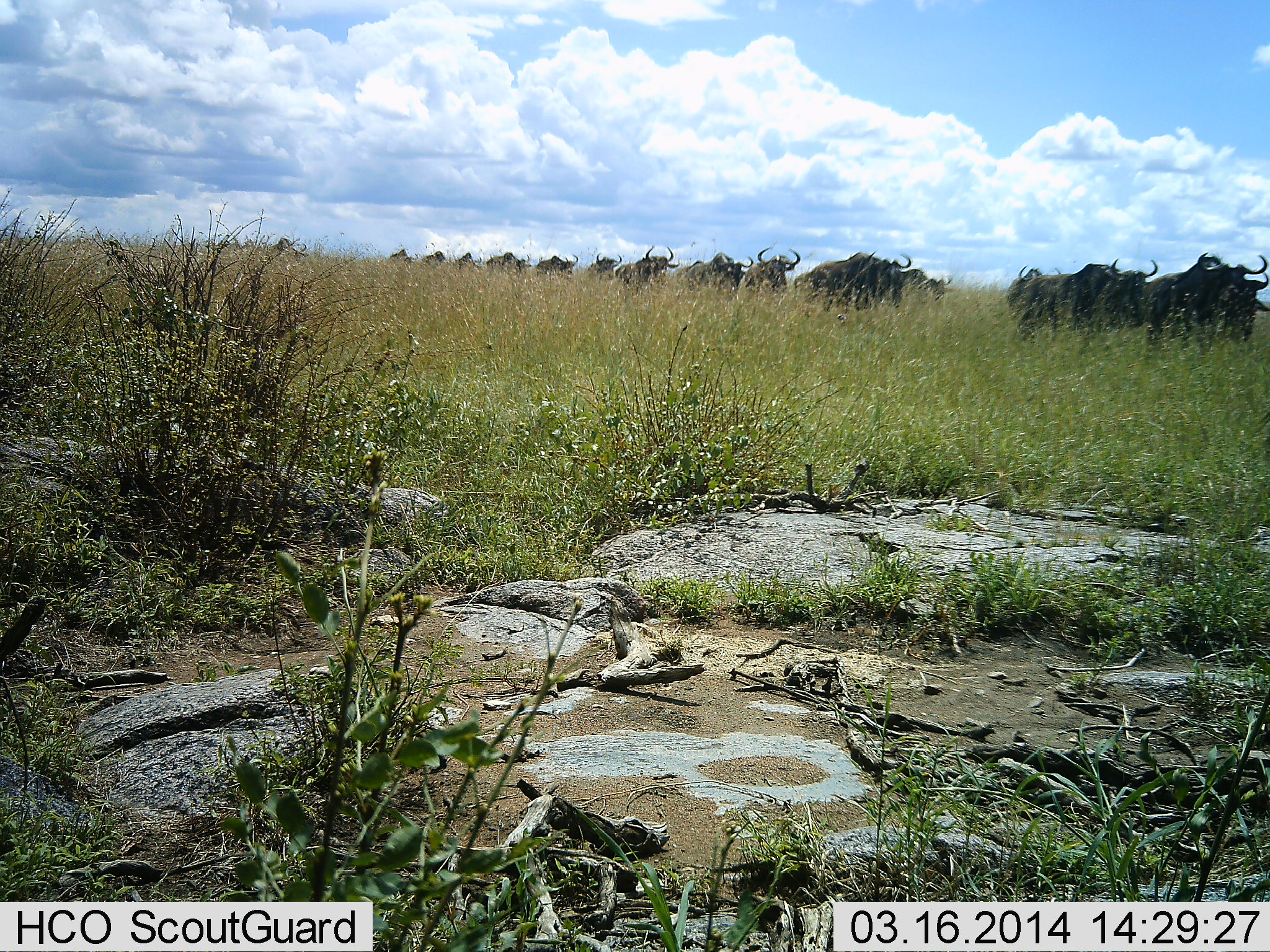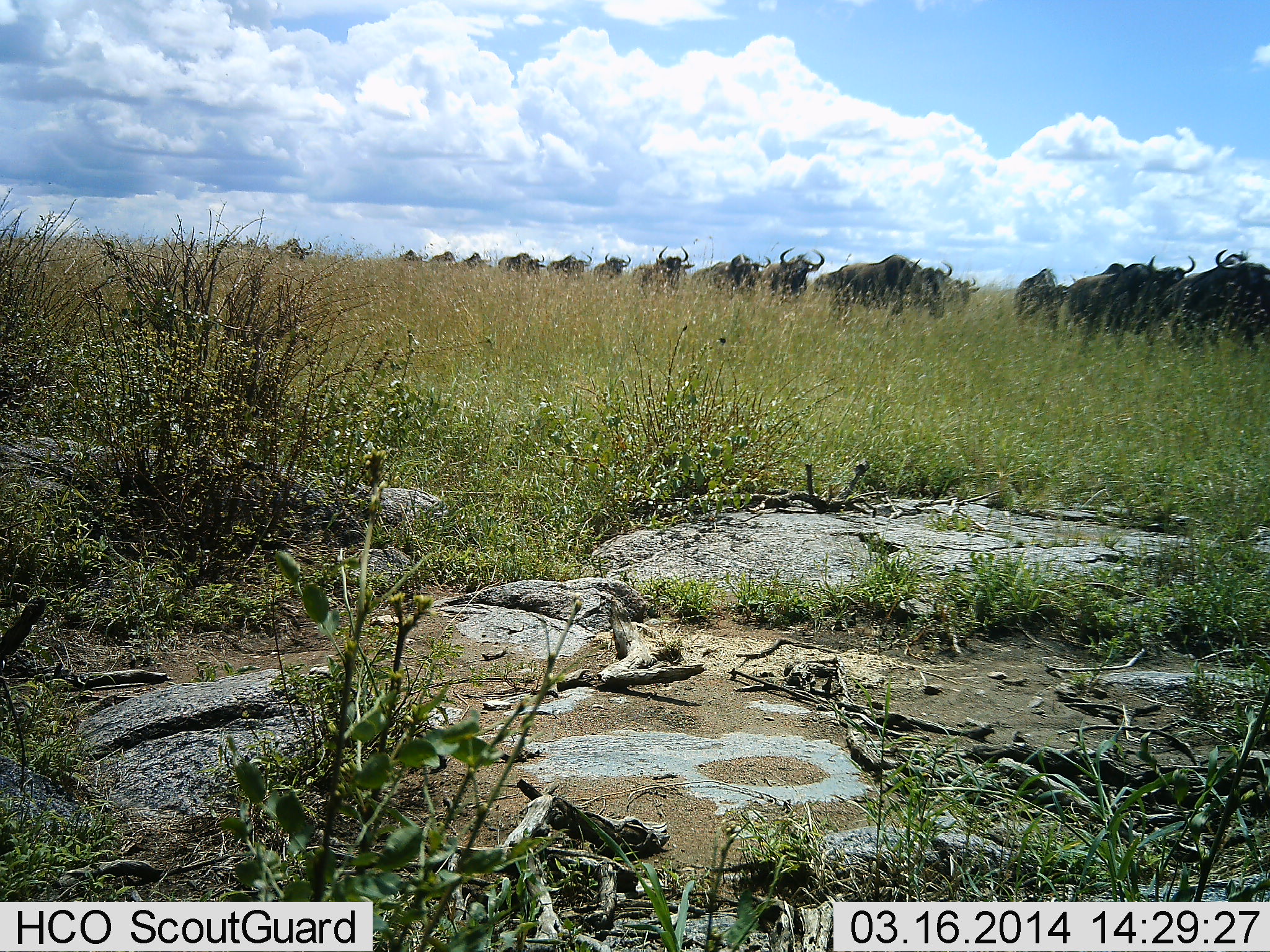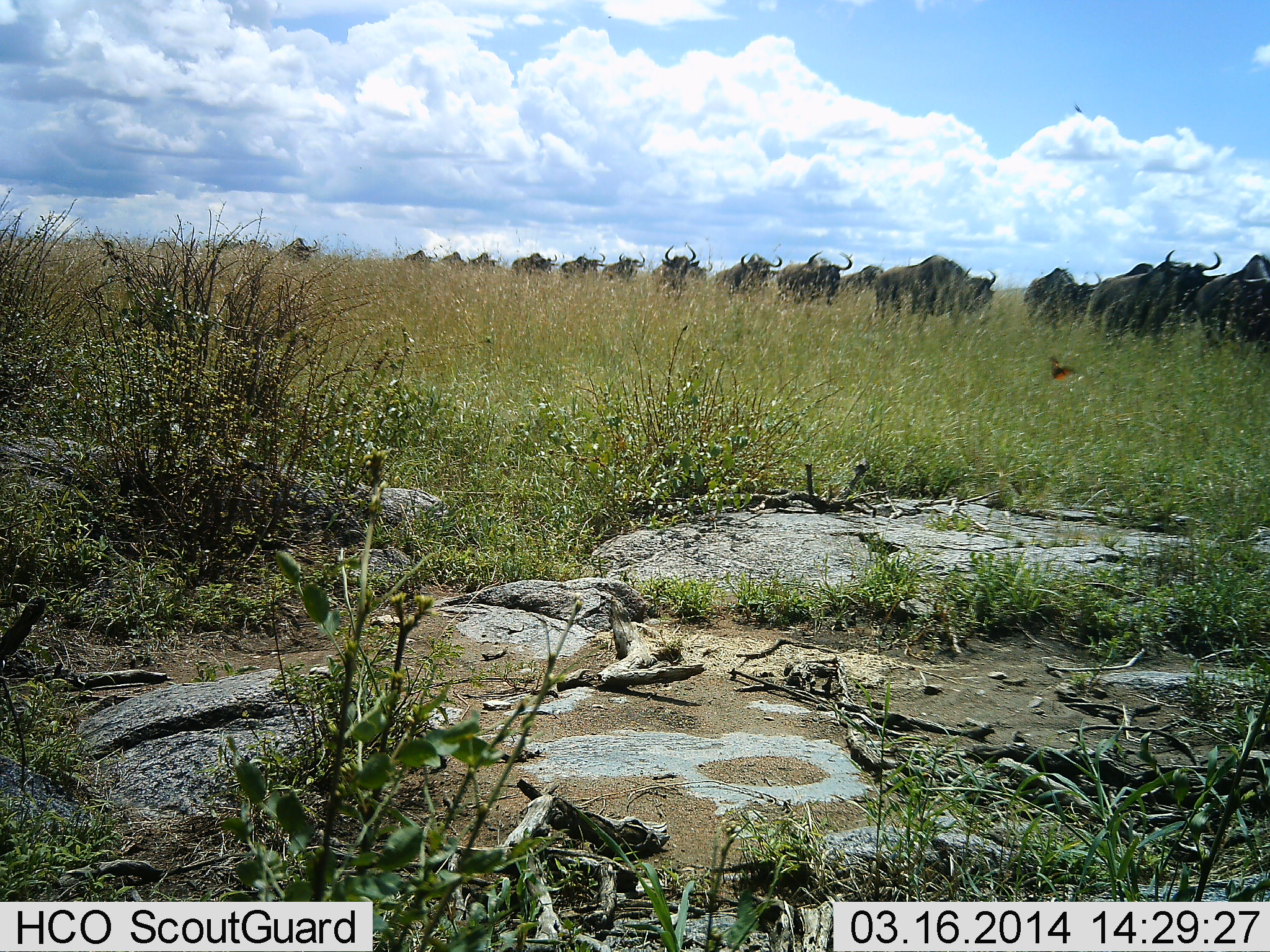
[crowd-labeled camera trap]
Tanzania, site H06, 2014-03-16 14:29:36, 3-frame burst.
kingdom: Animalia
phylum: Chordata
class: Mammalia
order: Artiodactyla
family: Bovidae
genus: Connochaetes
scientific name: Connochaetes taurinus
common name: blue wildebeest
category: wildebeest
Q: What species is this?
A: Wildebeest (blue wildebeest) (Connochaetes taurinus).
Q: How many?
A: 11-50.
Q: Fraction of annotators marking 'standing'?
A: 0%.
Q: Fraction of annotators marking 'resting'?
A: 0%.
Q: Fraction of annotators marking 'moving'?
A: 100%.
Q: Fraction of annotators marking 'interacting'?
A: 0%.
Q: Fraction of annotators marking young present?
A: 0%.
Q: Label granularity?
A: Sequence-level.